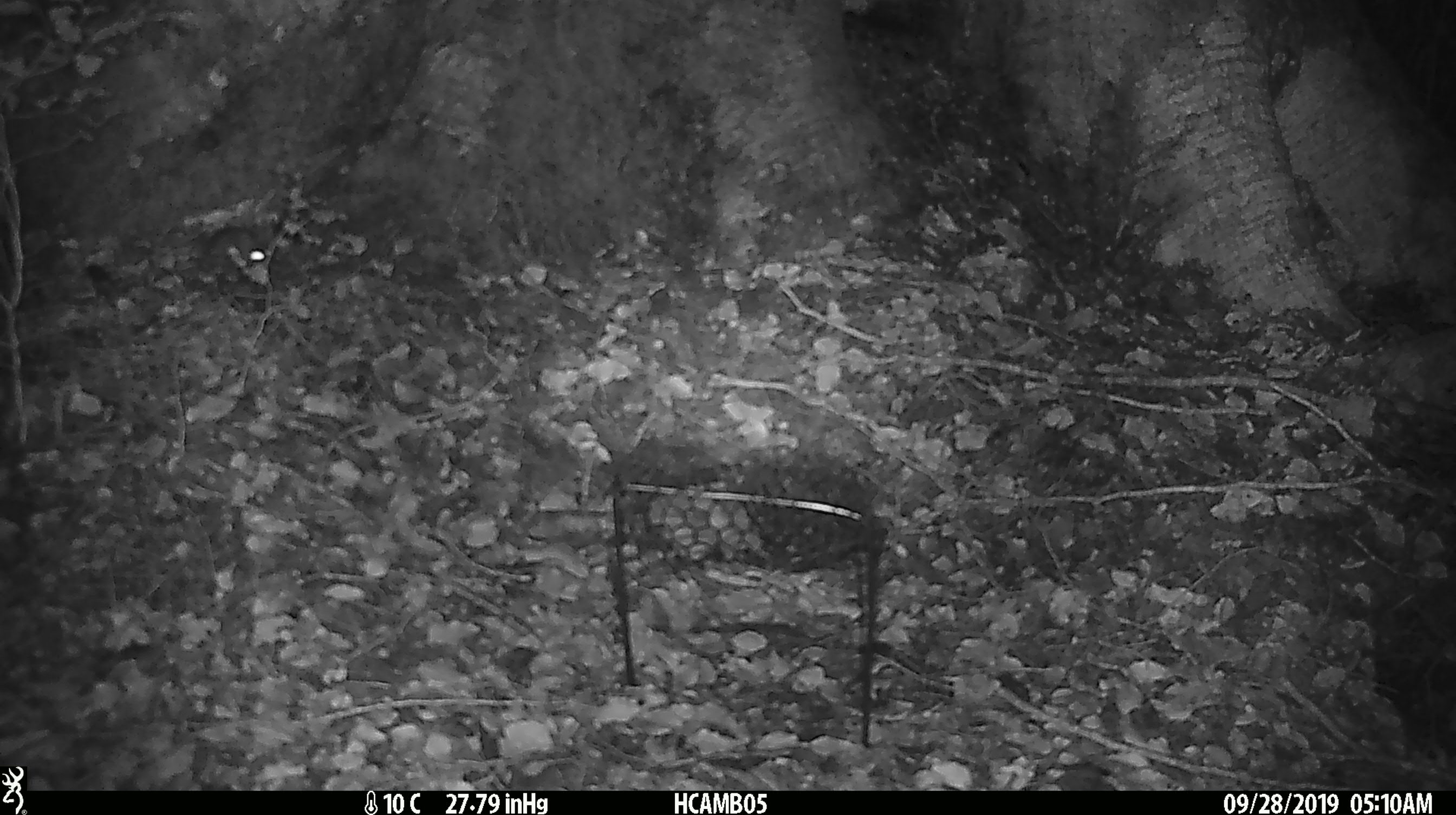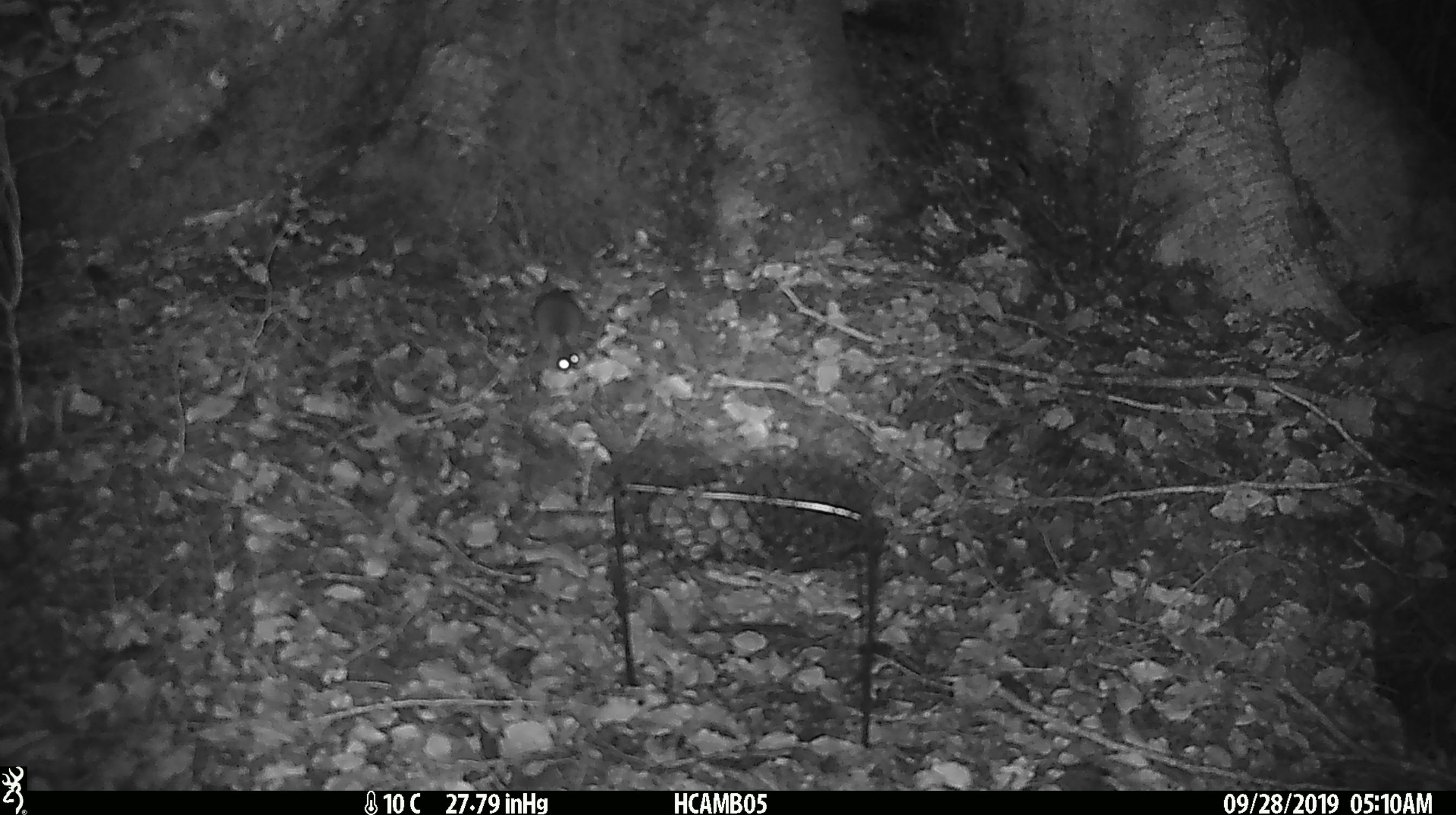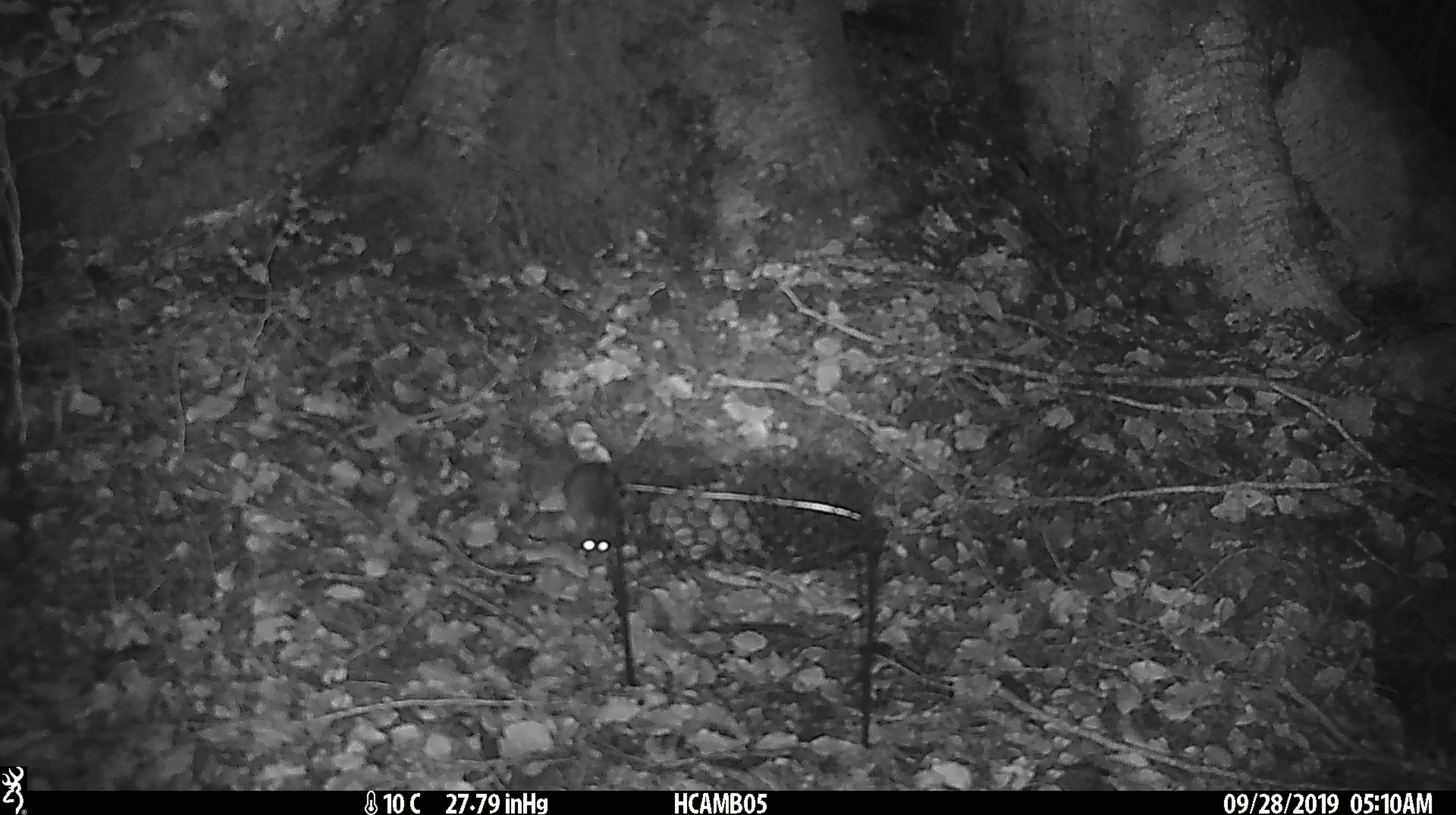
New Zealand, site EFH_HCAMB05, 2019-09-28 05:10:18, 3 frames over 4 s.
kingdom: Animalia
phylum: Chordata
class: Mammalia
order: Rodentia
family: Muridae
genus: Mus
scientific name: Mus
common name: mouse